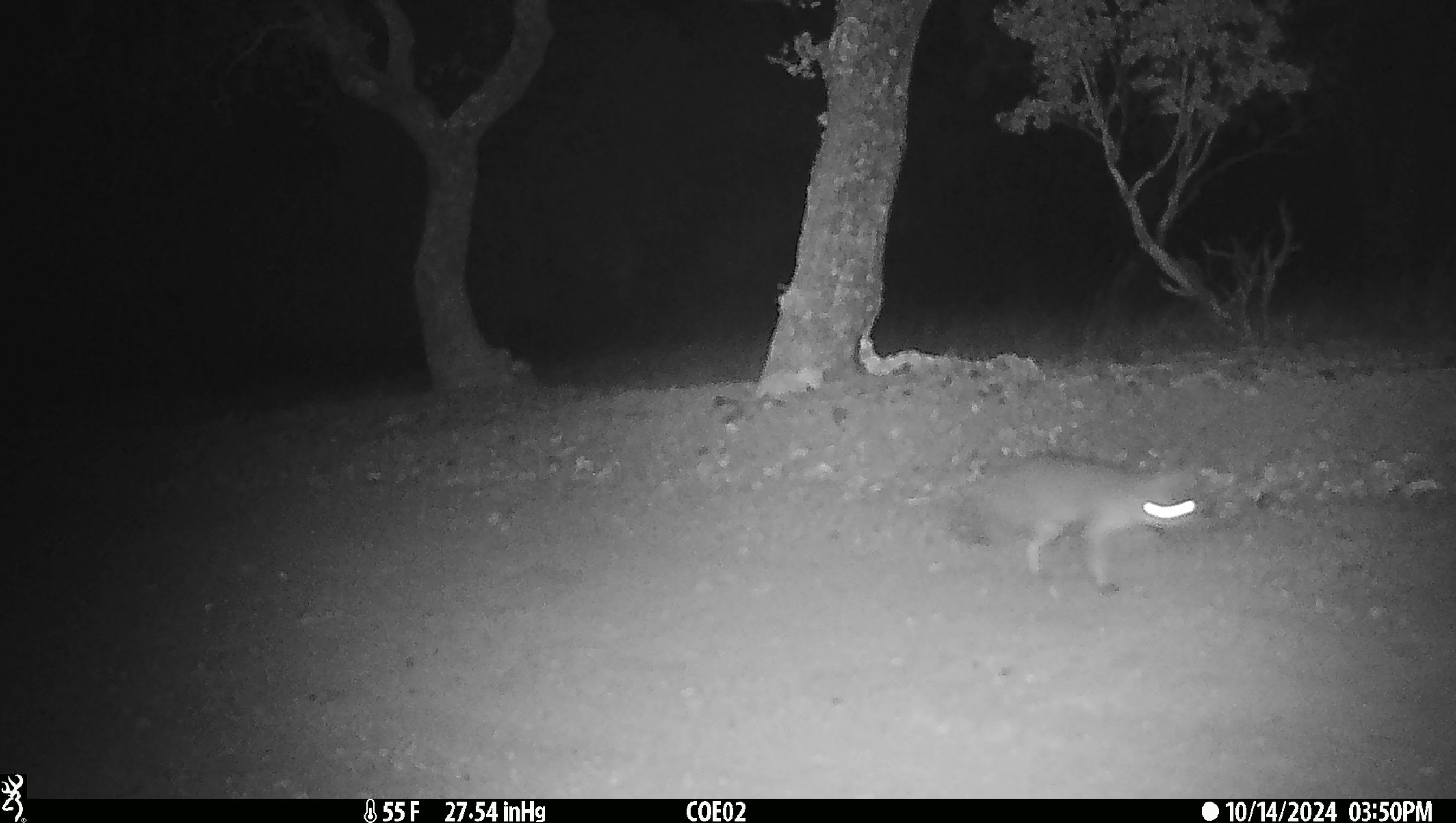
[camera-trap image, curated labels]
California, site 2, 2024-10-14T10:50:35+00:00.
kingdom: Animalia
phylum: Chordata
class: Mammalia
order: Carnivora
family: Canidae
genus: Urocyon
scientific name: Urocyon cinereoargenteus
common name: gray fox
Gray fox (Urocyon cinereoargenteus).